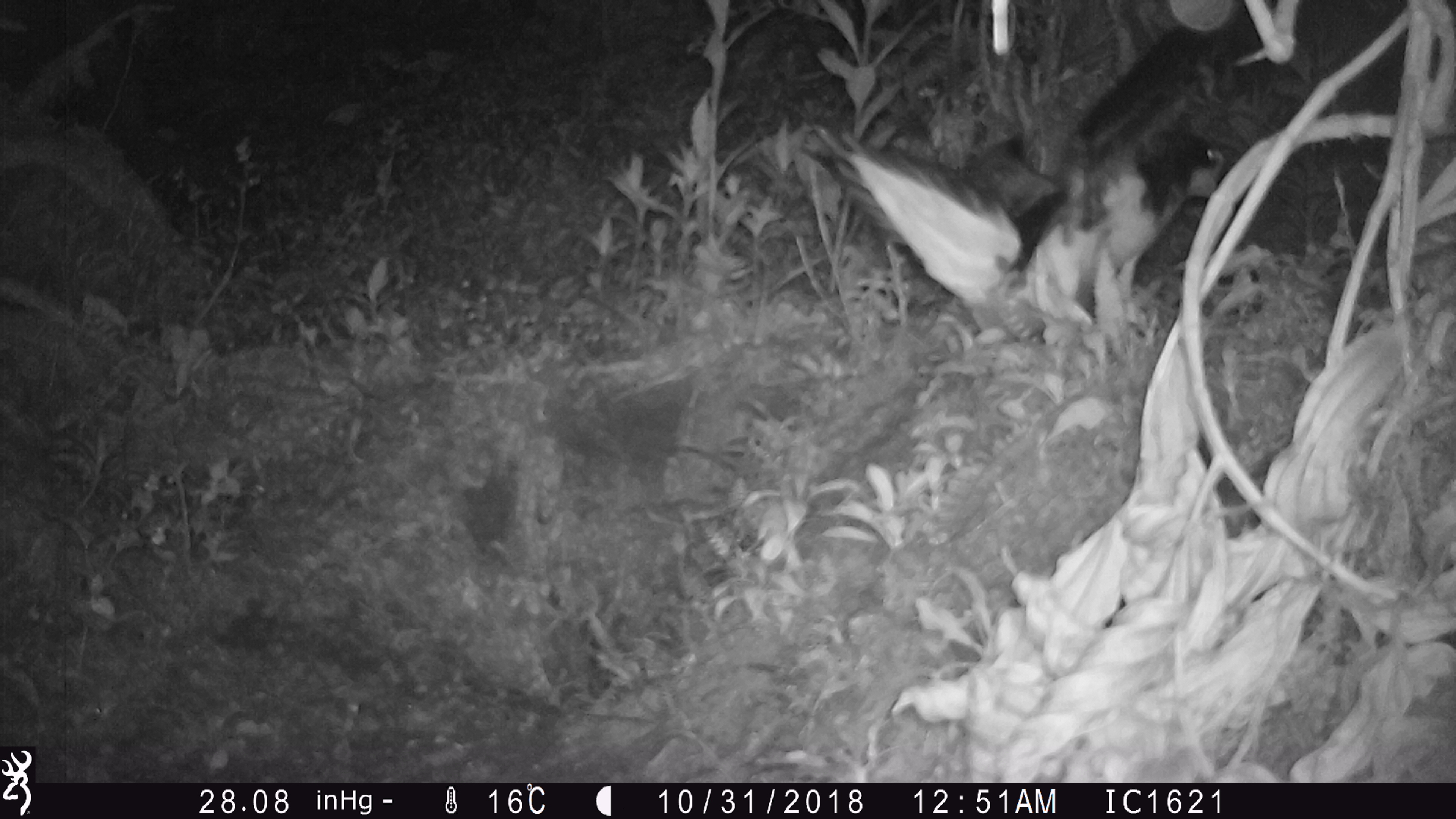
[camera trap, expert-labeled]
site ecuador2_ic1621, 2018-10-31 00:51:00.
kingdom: Animalia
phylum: Chordata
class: Aves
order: Procellariiformes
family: Procellariidae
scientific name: Procellariidae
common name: petrel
Petrel (Procellariidae).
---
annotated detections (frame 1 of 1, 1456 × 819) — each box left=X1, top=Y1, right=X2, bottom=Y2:
petrel: left=790, top=16, right=1233, bottom=337